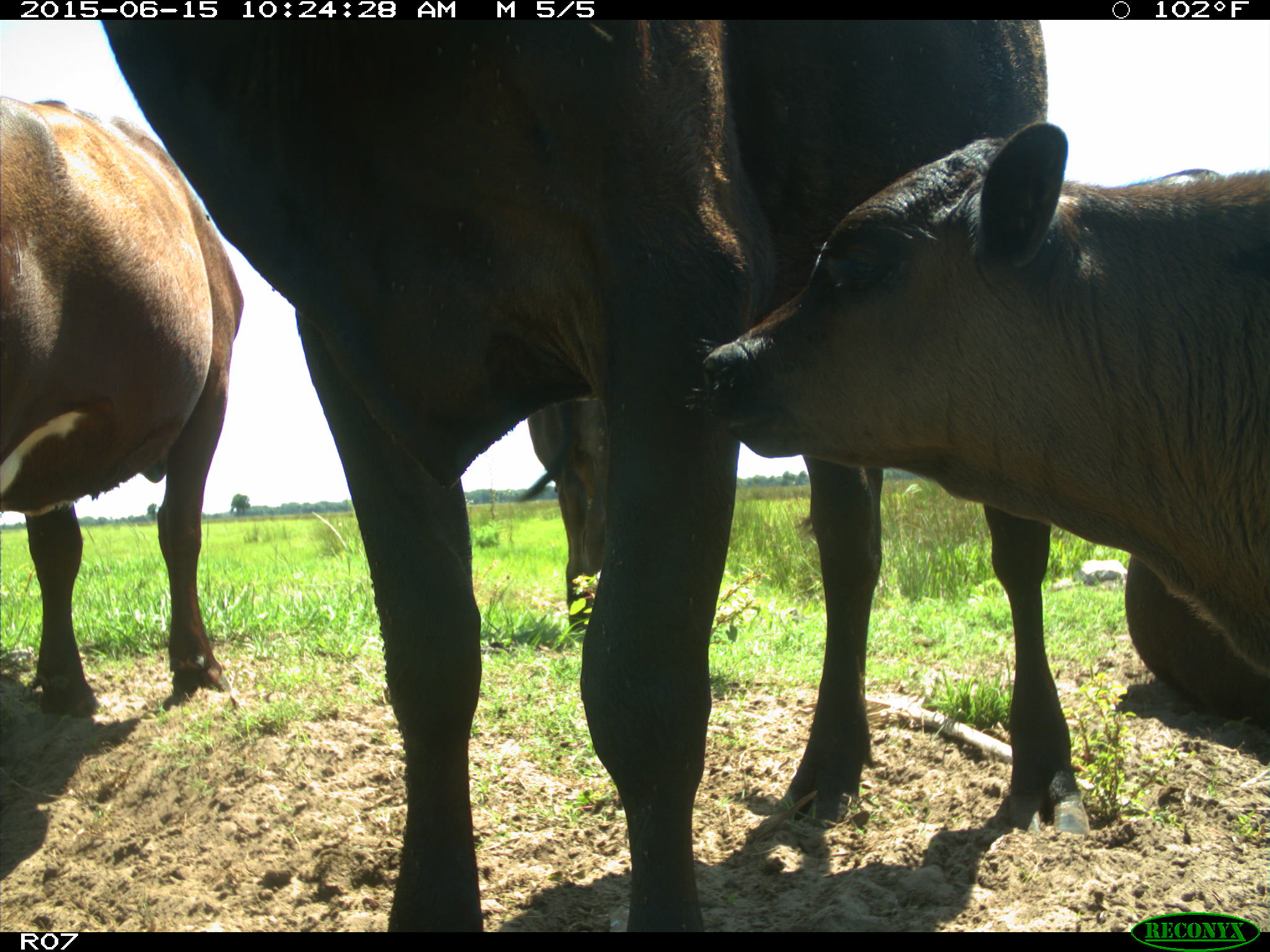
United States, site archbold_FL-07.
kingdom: Animalia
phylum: Chordata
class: Mammalia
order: Artiodactyla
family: Bovidae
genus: Bos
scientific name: Bos taurus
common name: domestic cow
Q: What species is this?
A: Bos taurus (domestic cow).